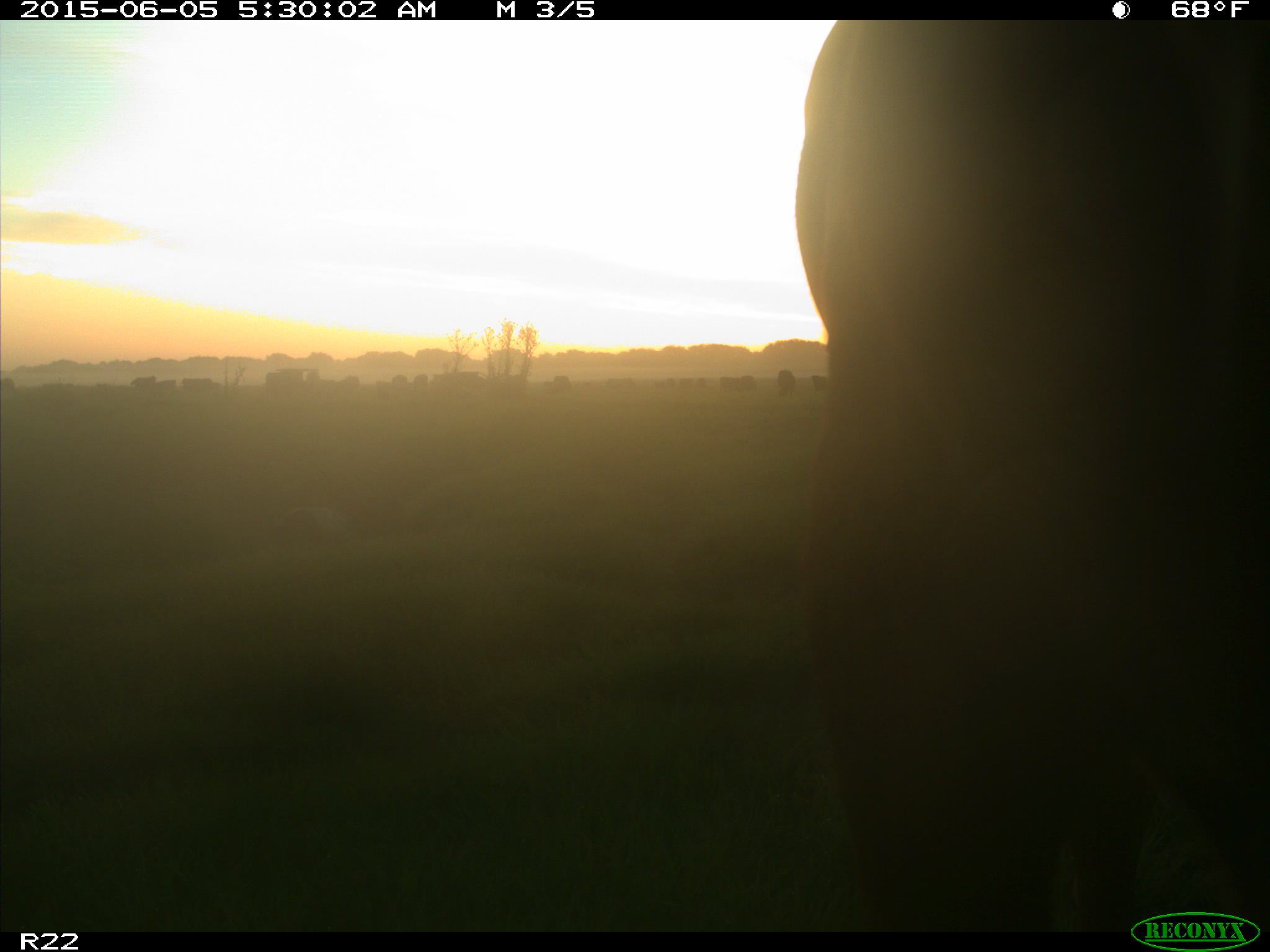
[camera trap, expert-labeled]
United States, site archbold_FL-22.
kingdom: Animalia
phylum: Chordata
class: Mammalia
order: Artiodactyla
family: Bovidae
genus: Bos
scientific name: Bos taurus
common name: domestic cow